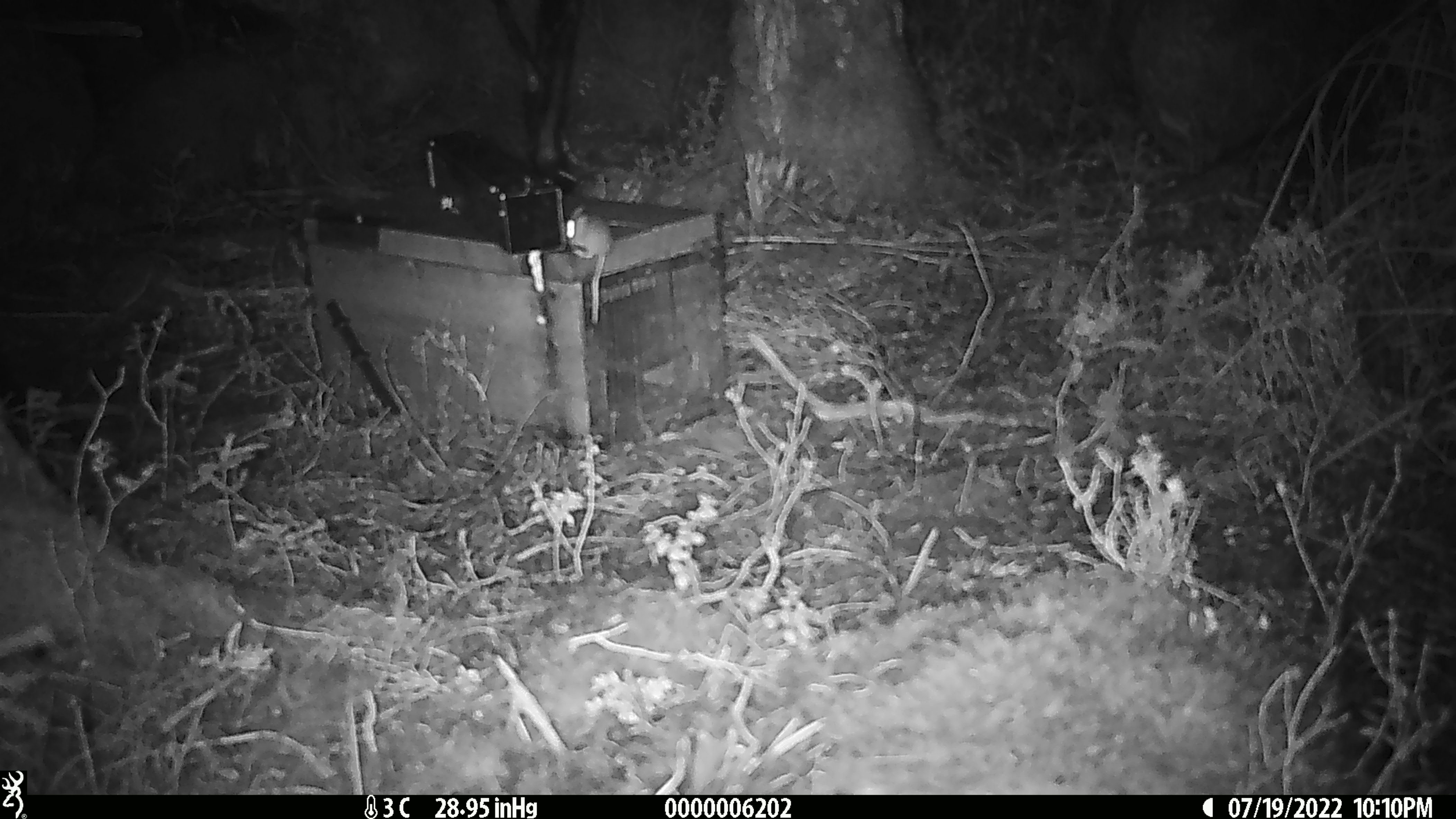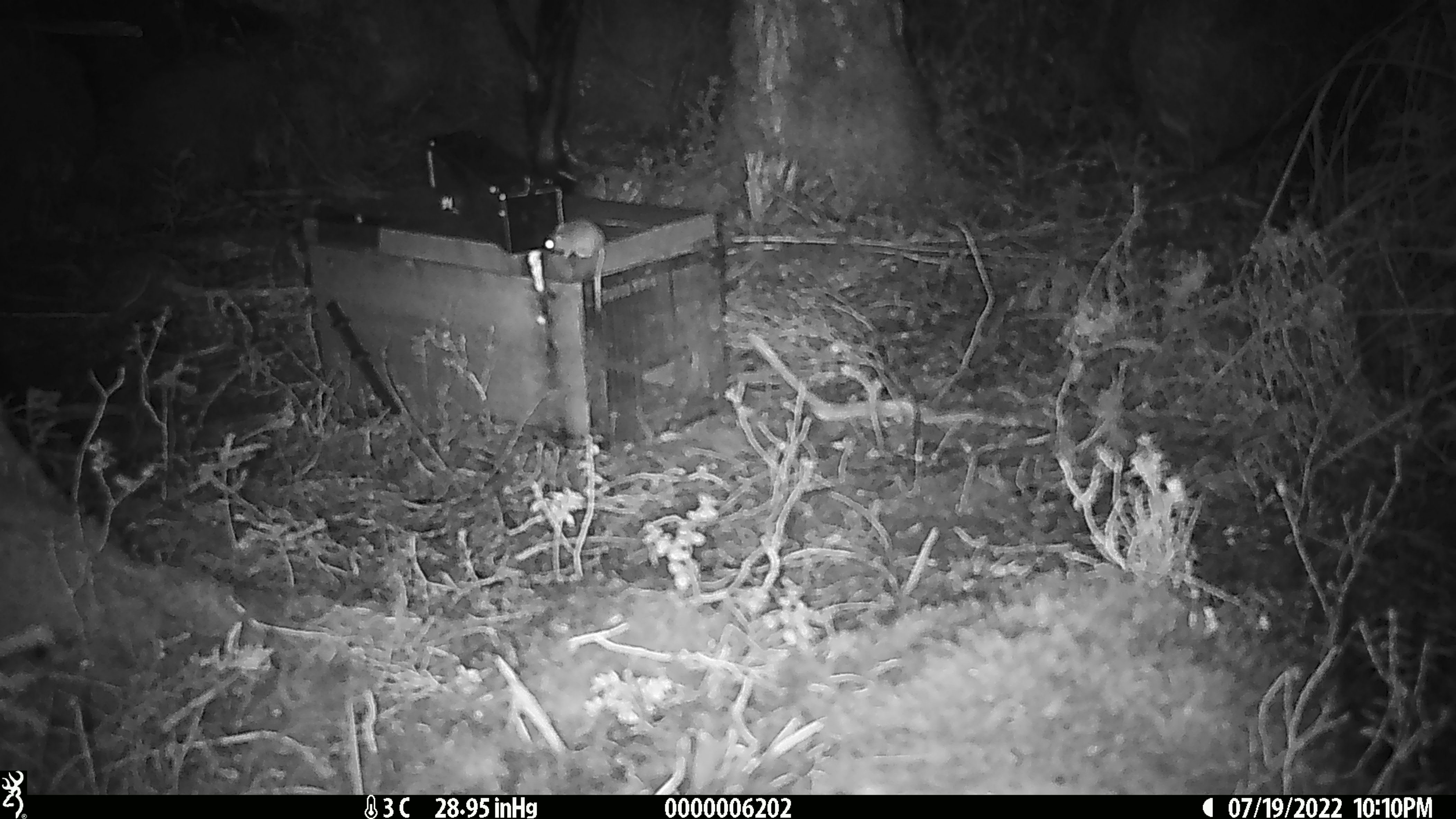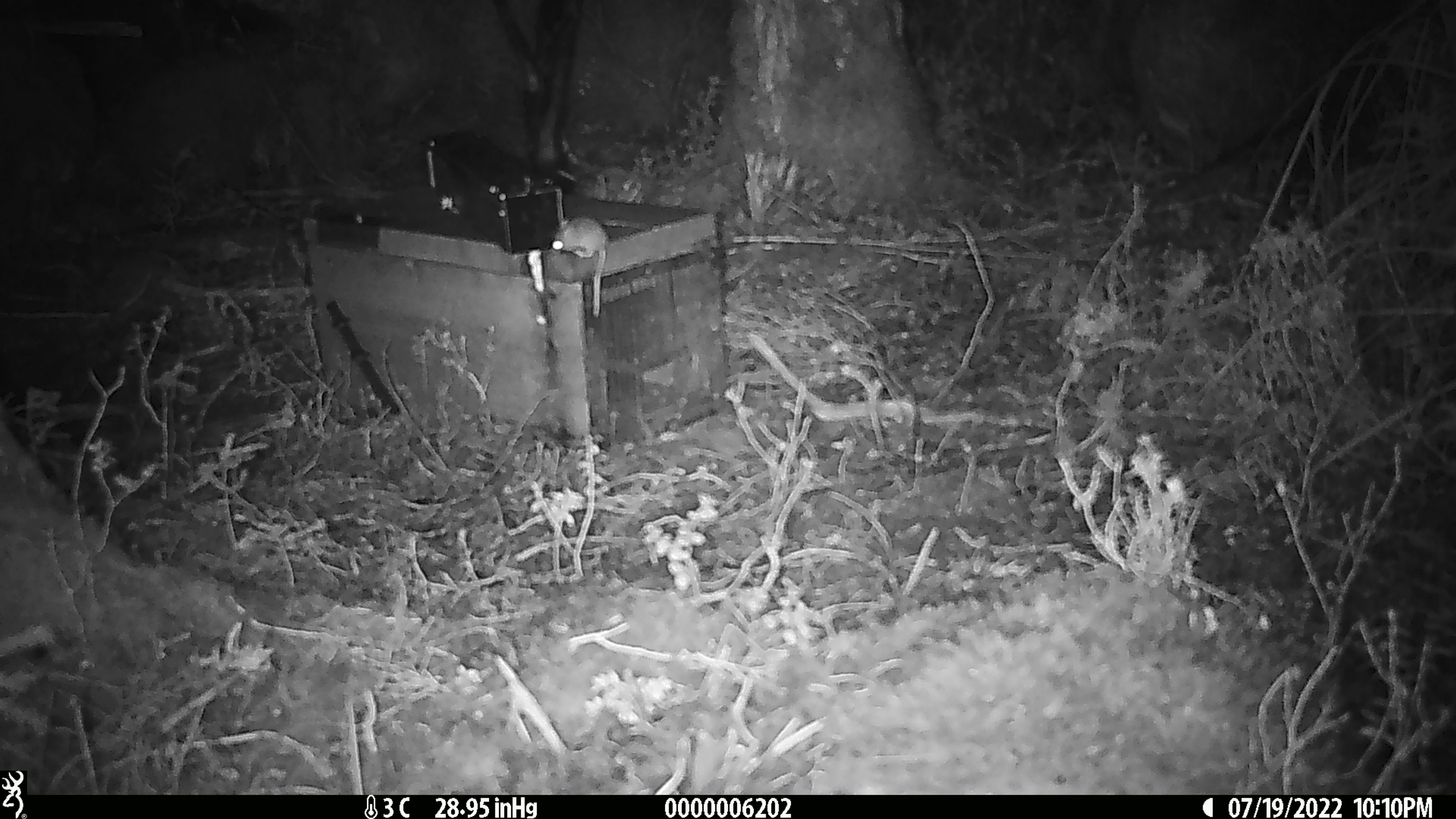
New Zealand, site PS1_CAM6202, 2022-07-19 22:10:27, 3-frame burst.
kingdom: Animalia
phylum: Chordata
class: Mammalia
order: Rodentia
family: Muridae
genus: Mus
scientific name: Mus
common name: mouse